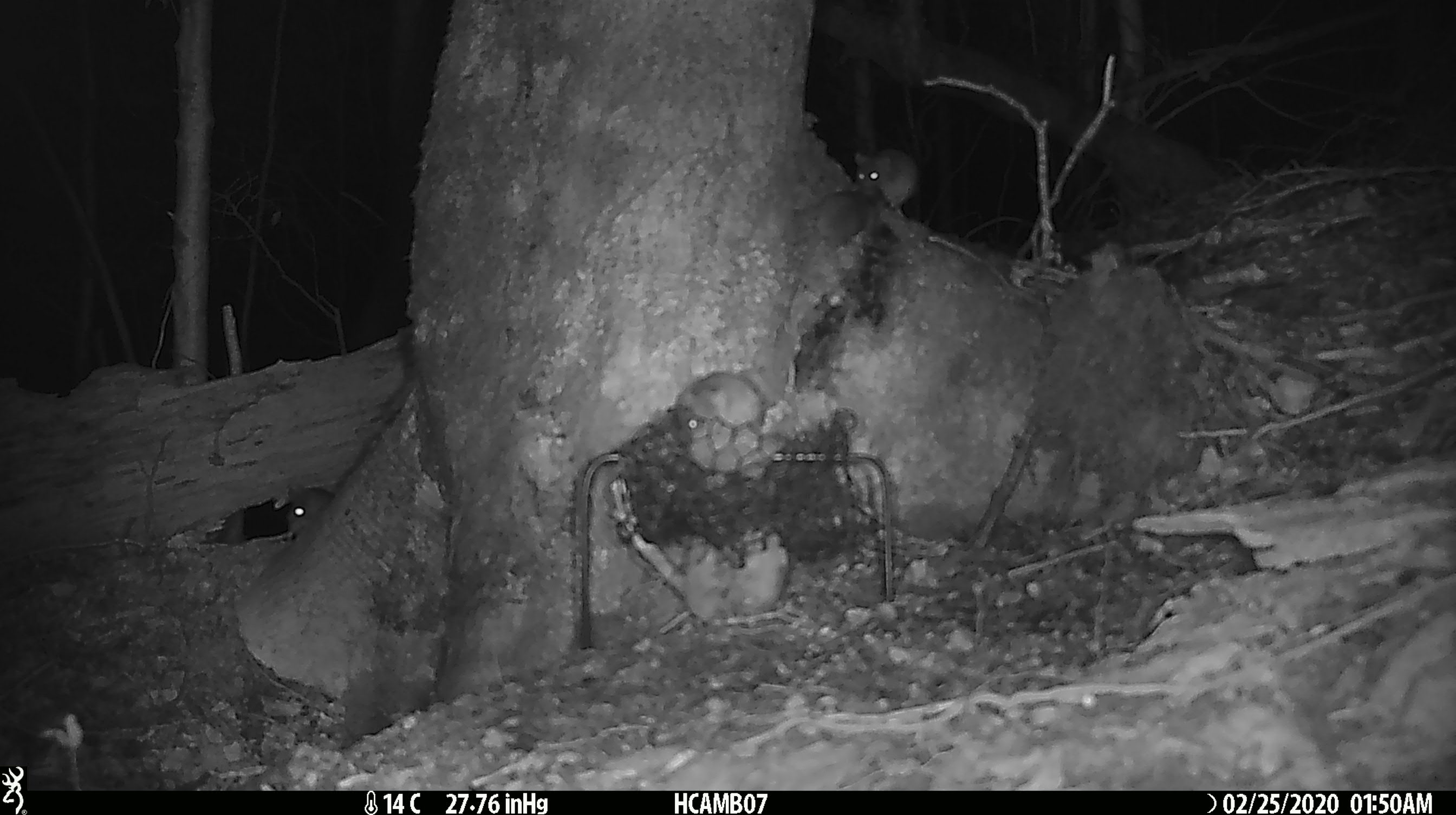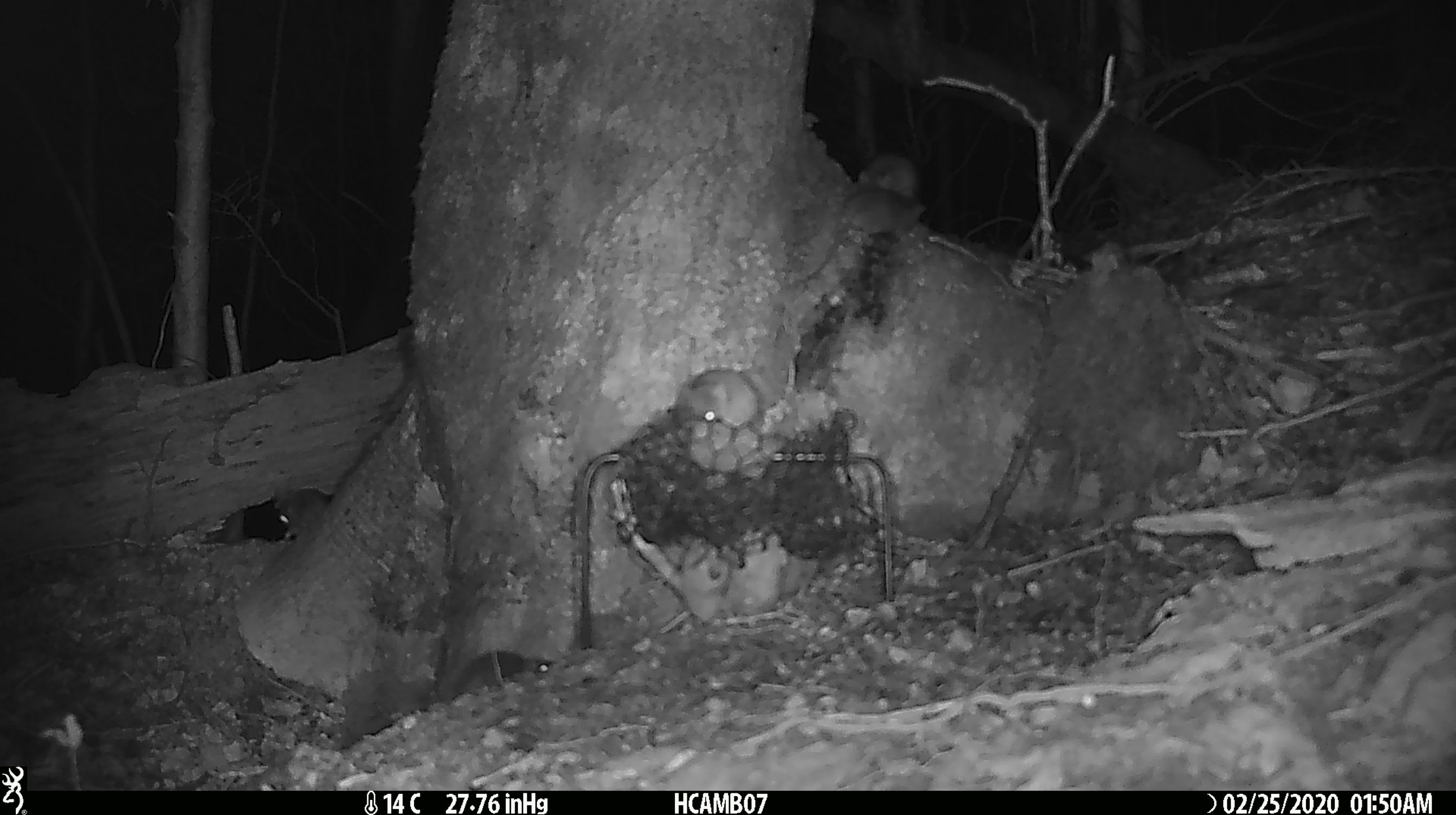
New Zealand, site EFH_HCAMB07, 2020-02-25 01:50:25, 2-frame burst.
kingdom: Animalia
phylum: Chordata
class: Mammalia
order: Rodentia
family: Muridae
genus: Mus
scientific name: Mus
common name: mouse